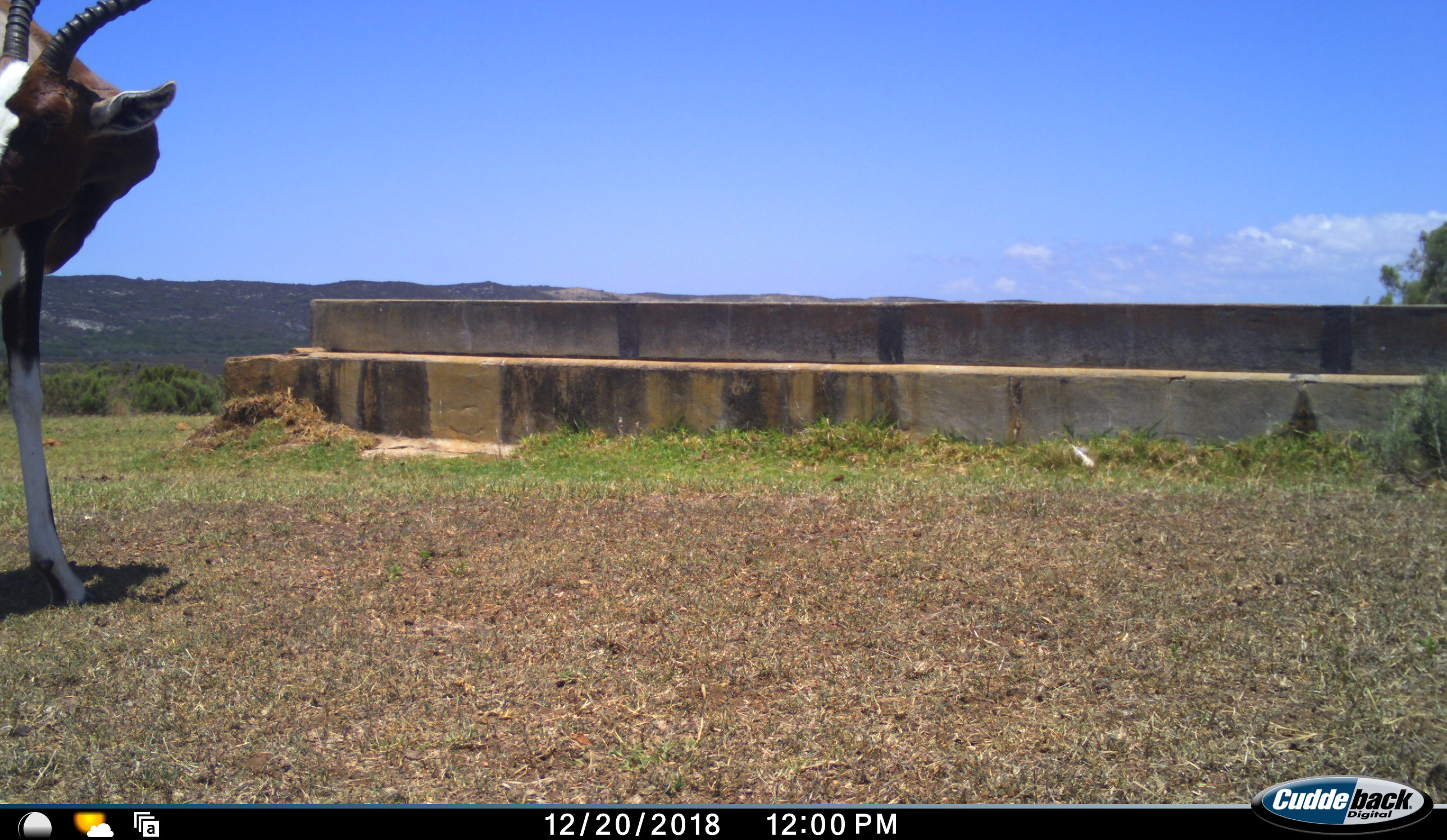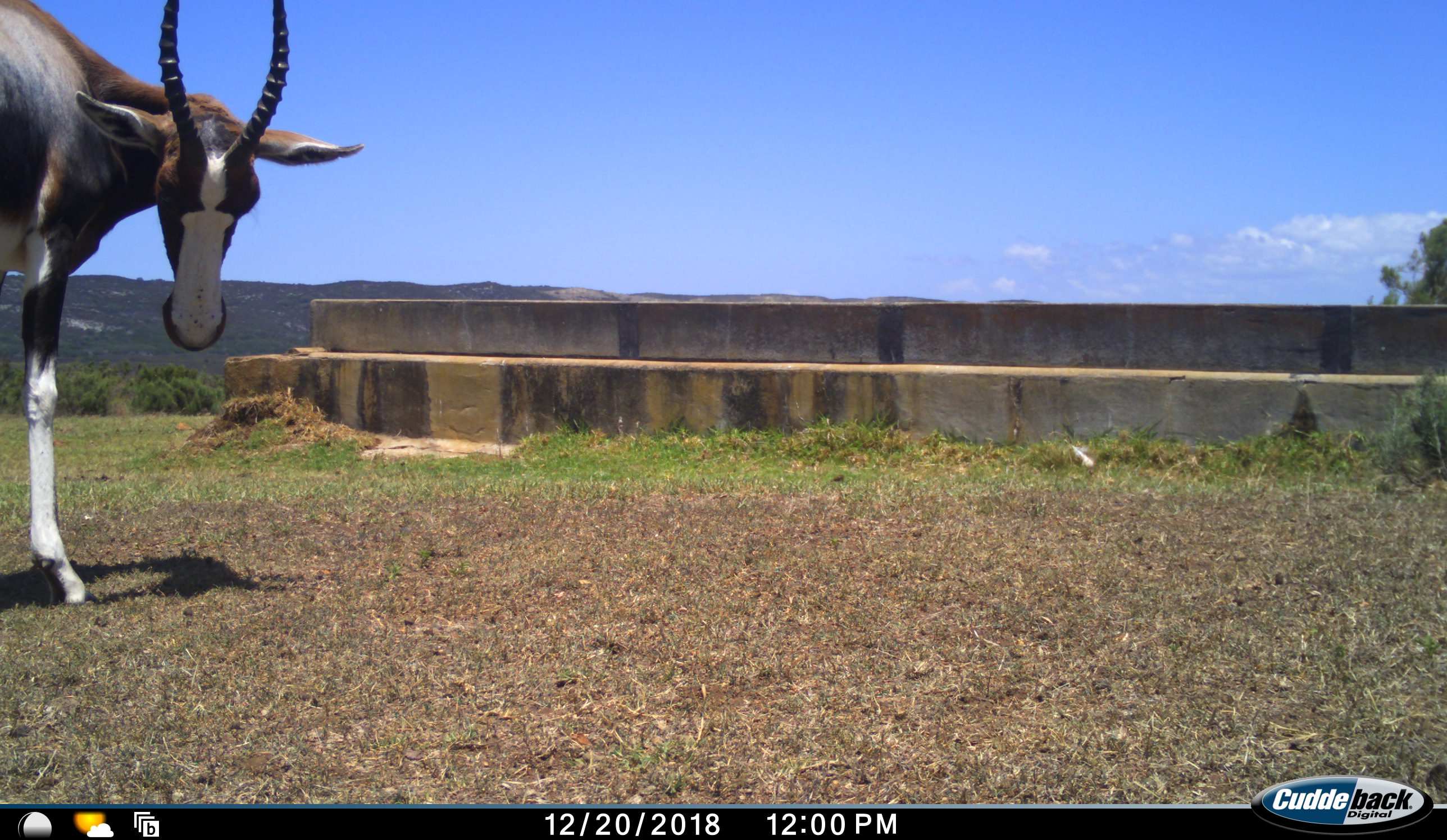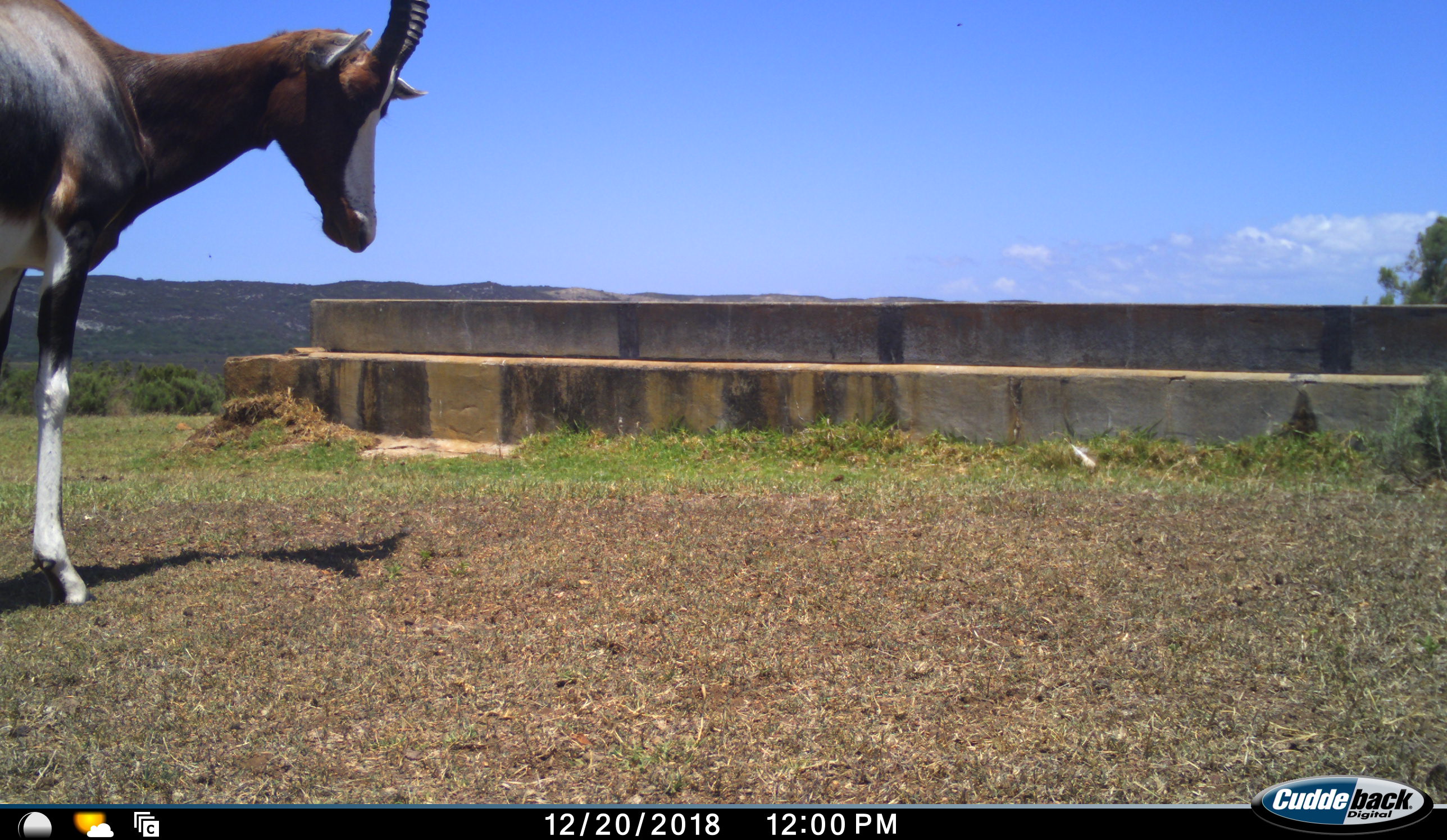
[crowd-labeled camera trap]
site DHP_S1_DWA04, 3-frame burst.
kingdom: Animalia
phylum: Chordata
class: Mammalia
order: Artiodactyla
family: Bovidae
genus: Damaliscus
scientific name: Damaliscus pygargus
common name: bontebok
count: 1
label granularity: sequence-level